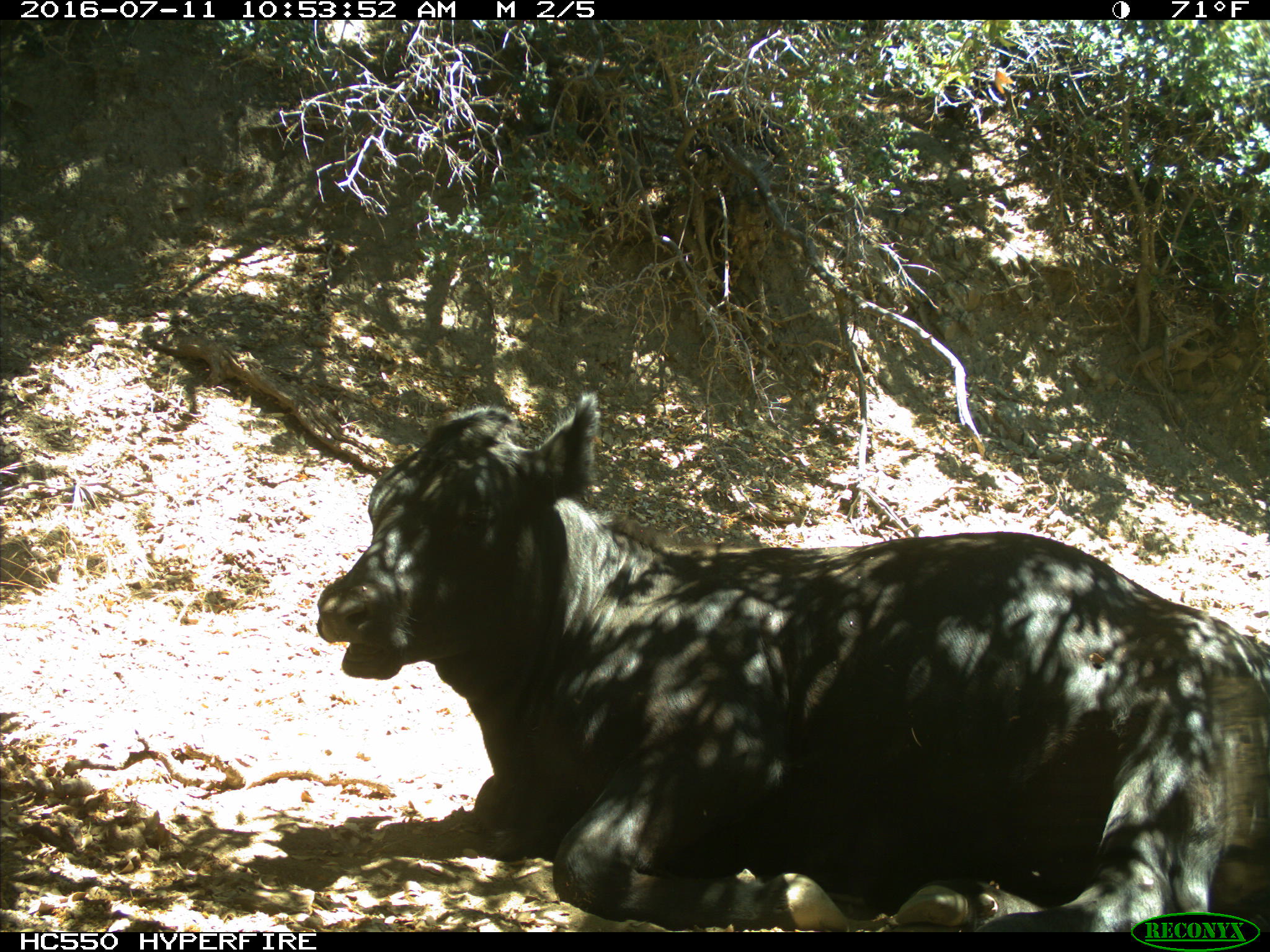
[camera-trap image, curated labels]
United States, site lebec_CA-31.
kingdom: Animalia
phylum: Chordata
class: Mammalia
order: Artiodactyla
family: Bovidae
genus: Bos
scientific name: Bos taurus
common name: domestic cow